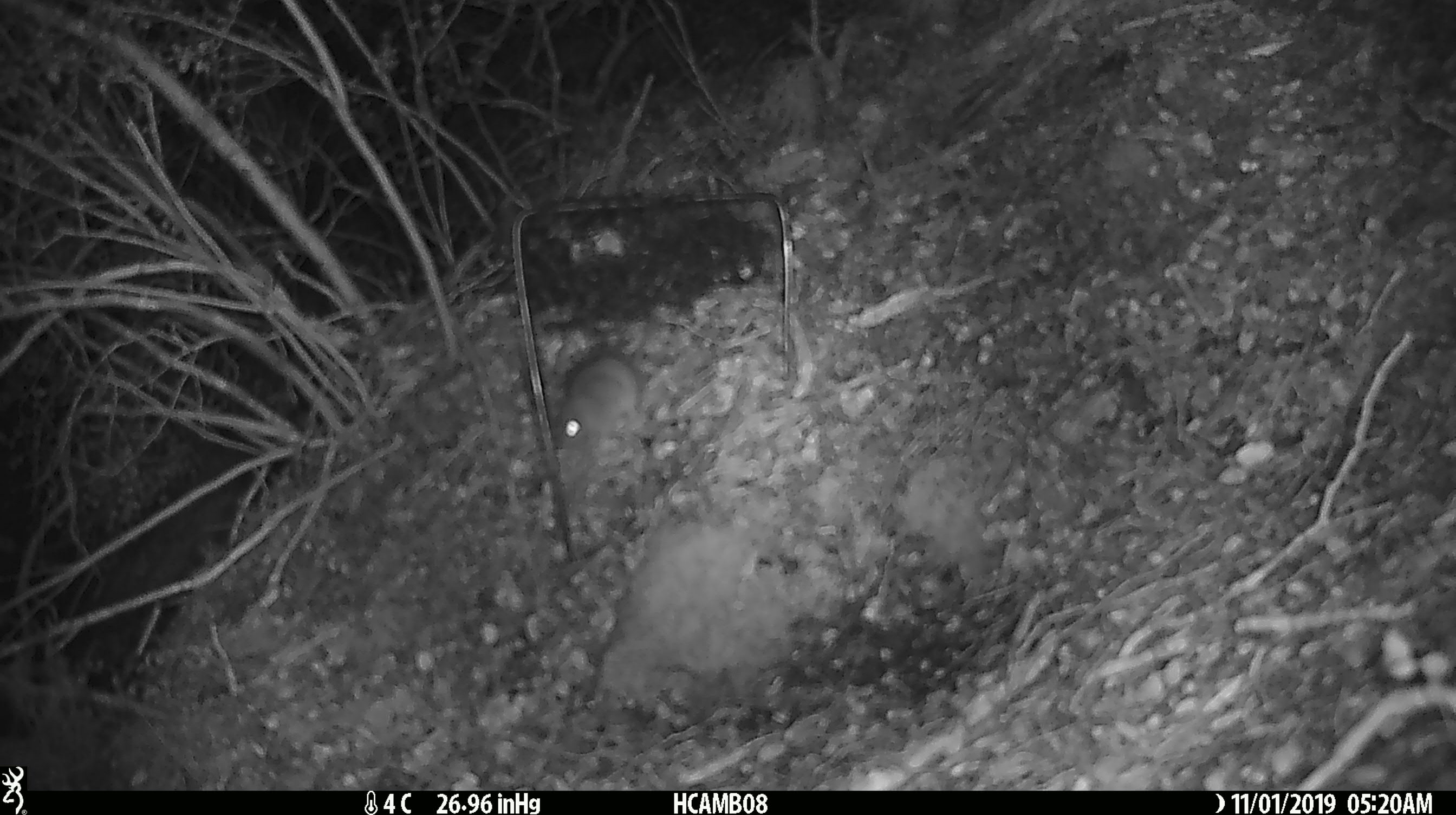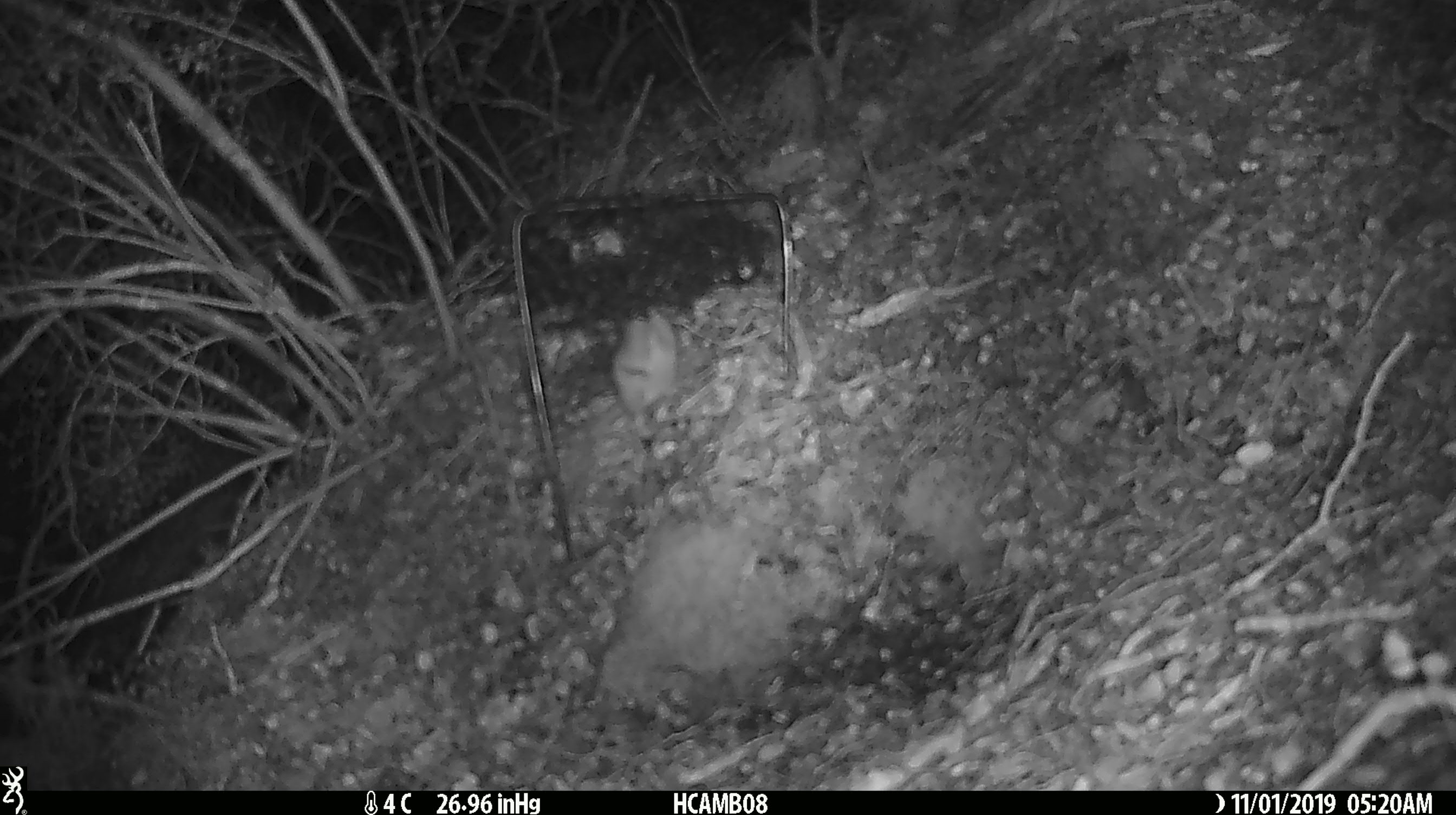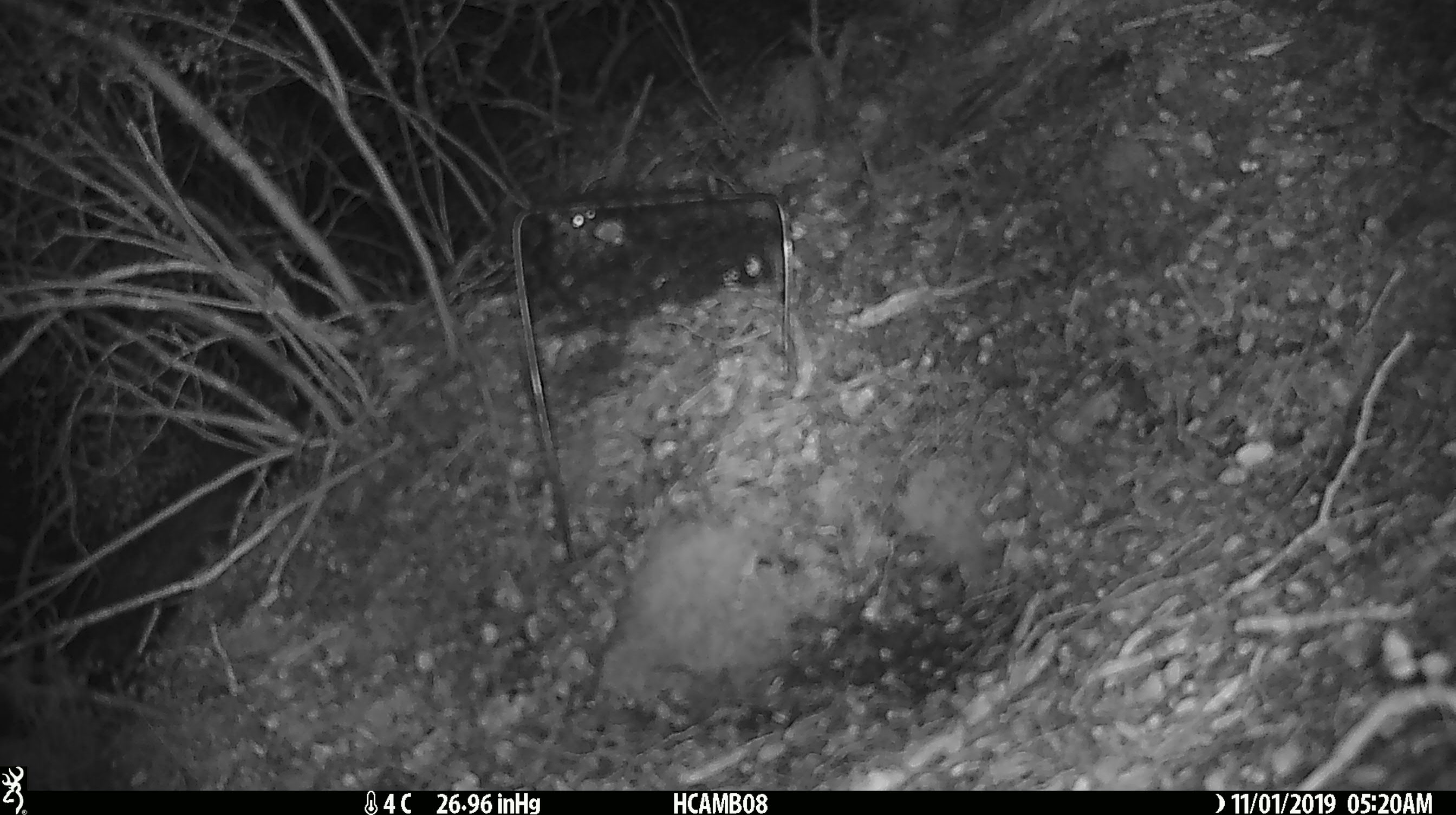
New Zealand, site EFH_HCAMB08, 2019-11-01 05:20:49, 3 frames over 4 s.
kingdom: Animalia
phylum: Chordata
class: Mammalia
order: Rodentia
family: Muridae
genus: Mus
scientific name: Mus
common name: mouse